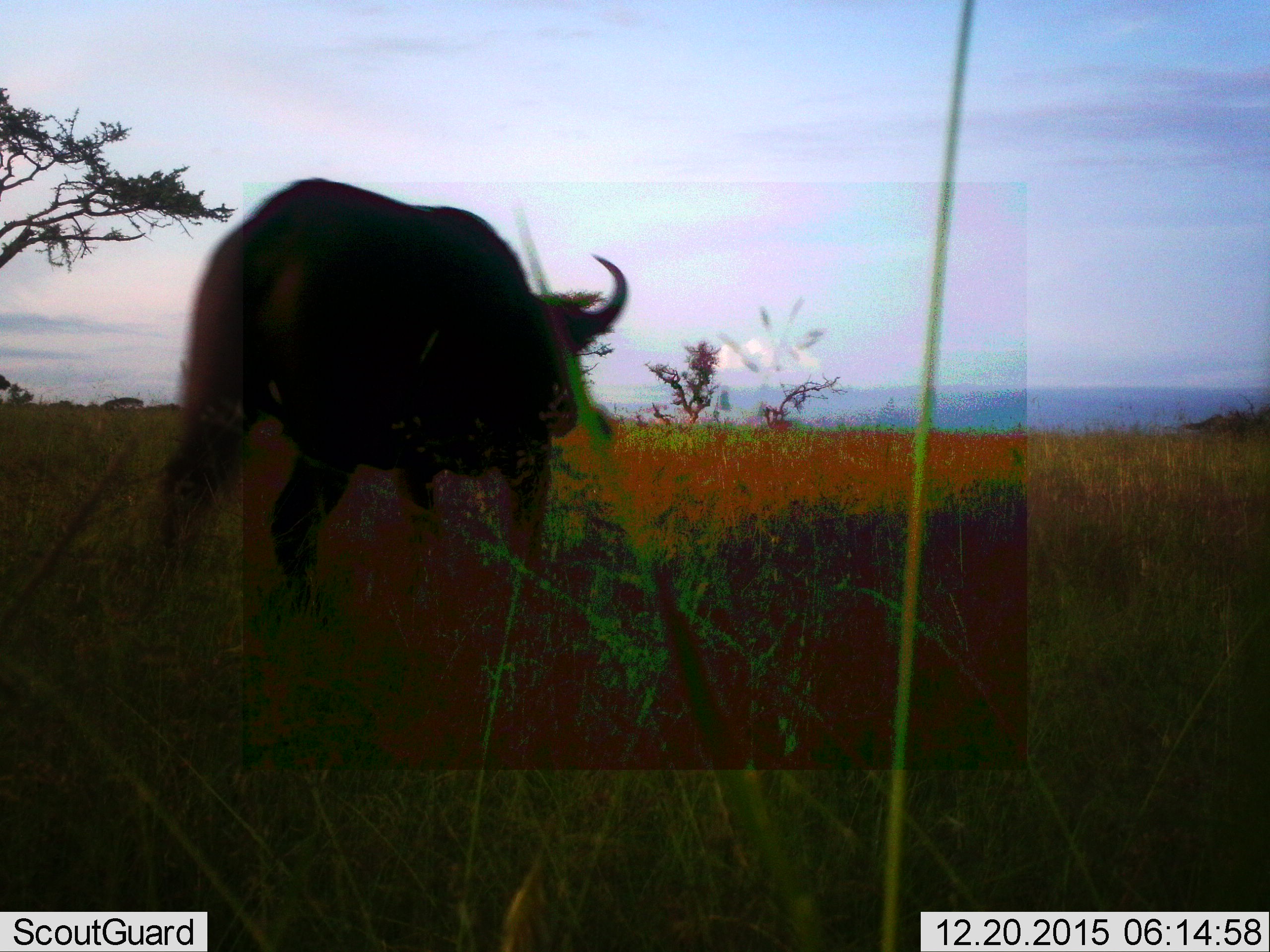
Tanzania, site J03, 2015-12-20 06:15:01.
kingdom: Animalia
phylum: Chordata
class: Mammalia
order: Artiodactyla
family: Bovidae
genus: Syncerus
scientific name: Syncerus caffer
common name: cape buffalo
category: buffalo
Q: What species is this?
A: Buffalo (cape buffalo) (Syncerus caffer).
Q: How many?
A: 1.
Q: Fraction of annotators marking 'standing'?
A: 25%.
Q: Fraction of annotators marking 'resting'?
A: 0%.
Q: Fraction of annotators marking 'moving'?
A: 88%.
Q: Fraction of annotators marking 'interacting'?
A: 0%.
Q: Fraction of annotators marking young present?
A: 0%.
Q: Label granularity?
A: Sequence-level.